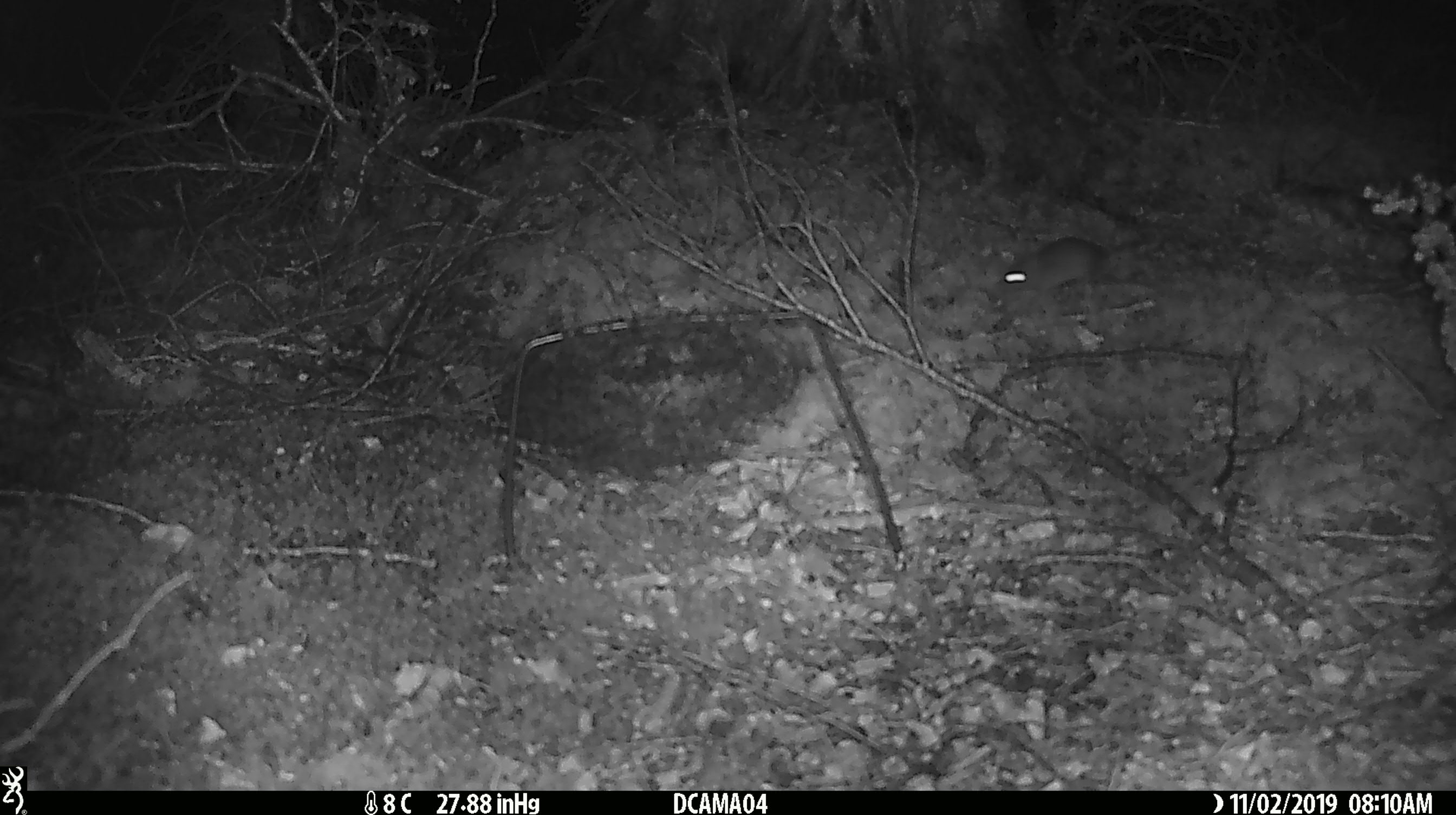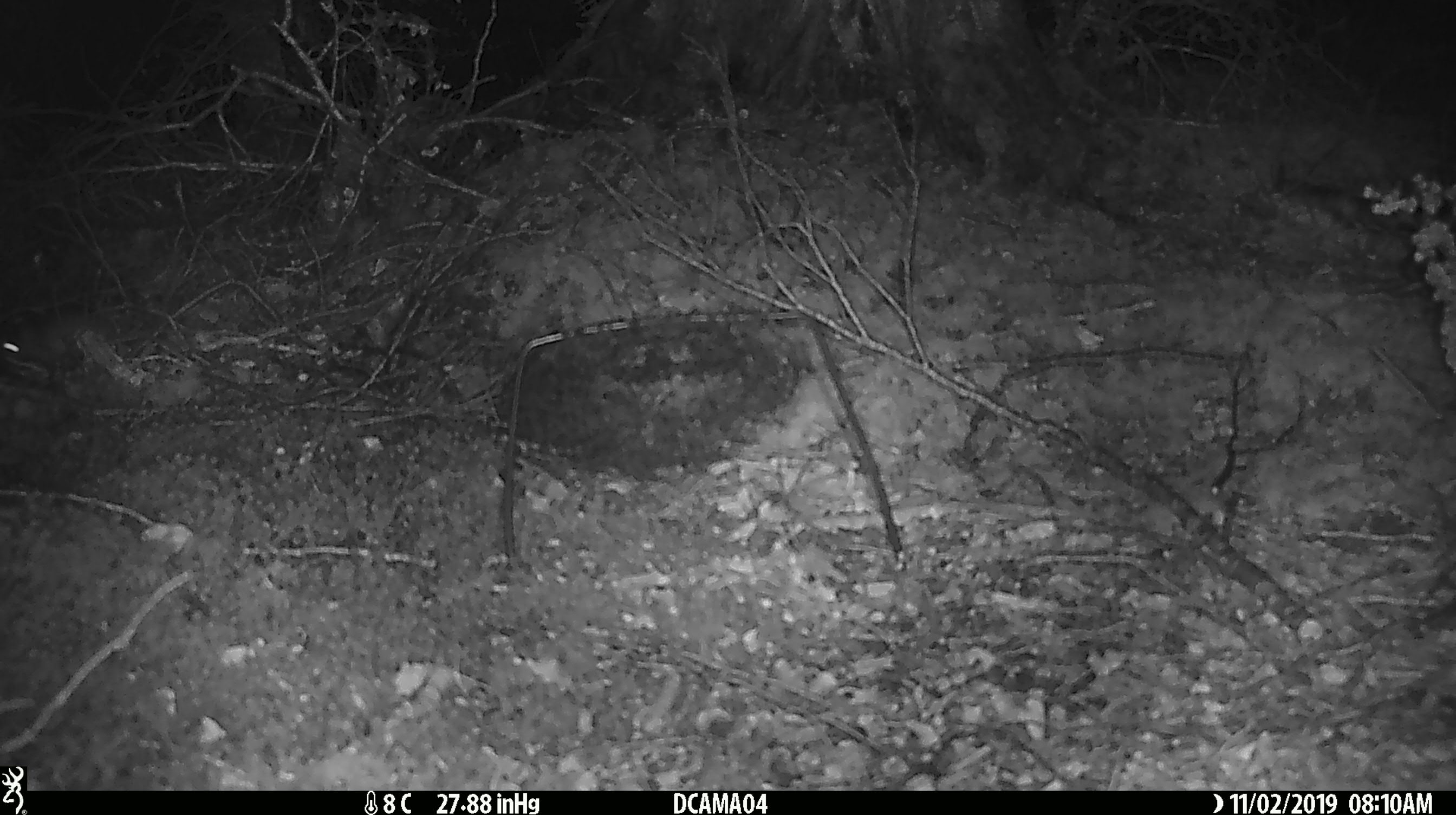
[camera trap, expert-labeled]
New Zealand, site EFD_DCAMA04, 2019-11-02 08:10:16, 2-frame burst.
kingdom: Animalia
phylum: Chordata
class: Mammalia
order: Rodentia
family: Muridae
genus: Mus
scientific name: Mus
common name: mouse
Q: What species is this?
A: Mouse (Mus).